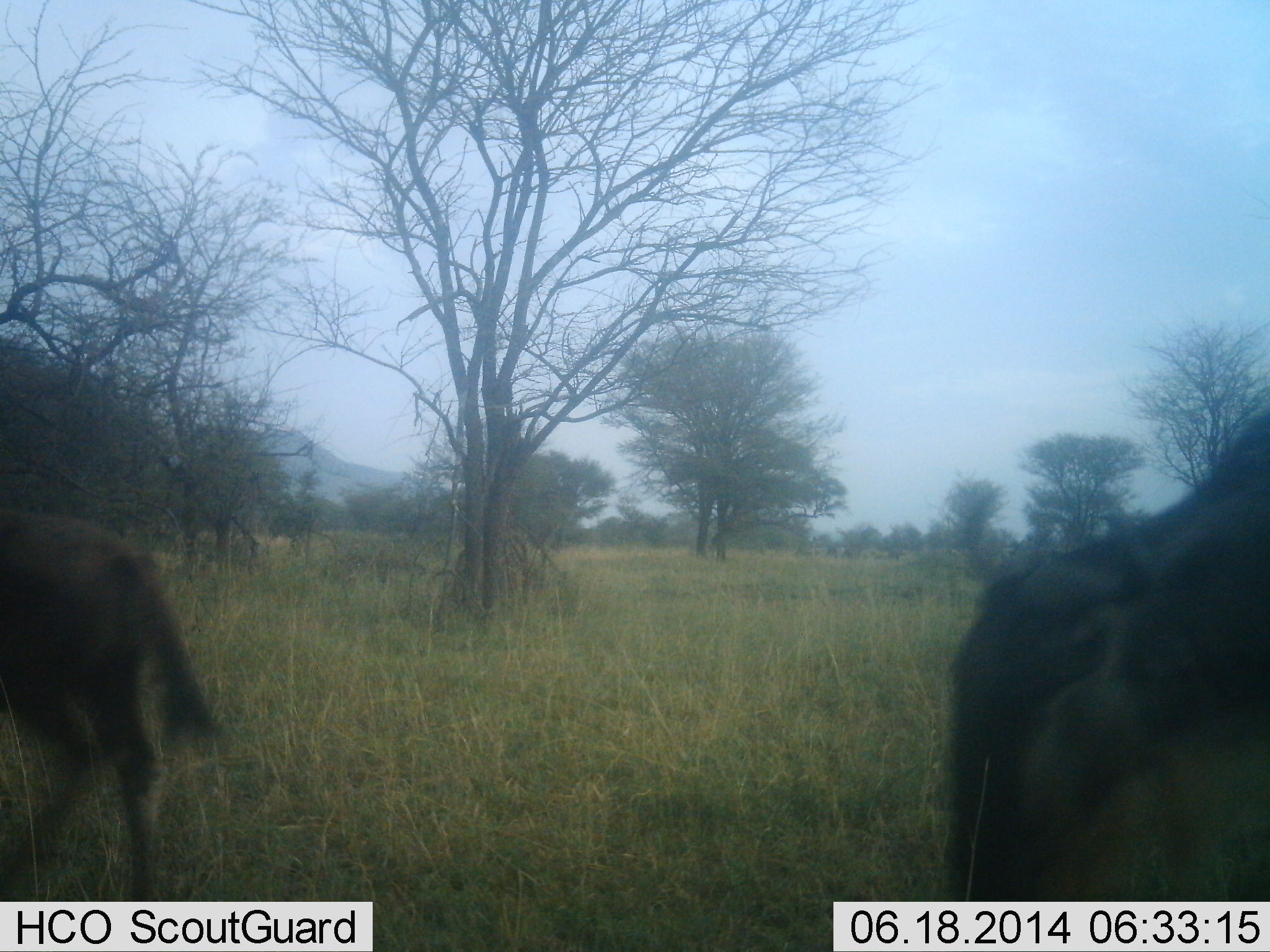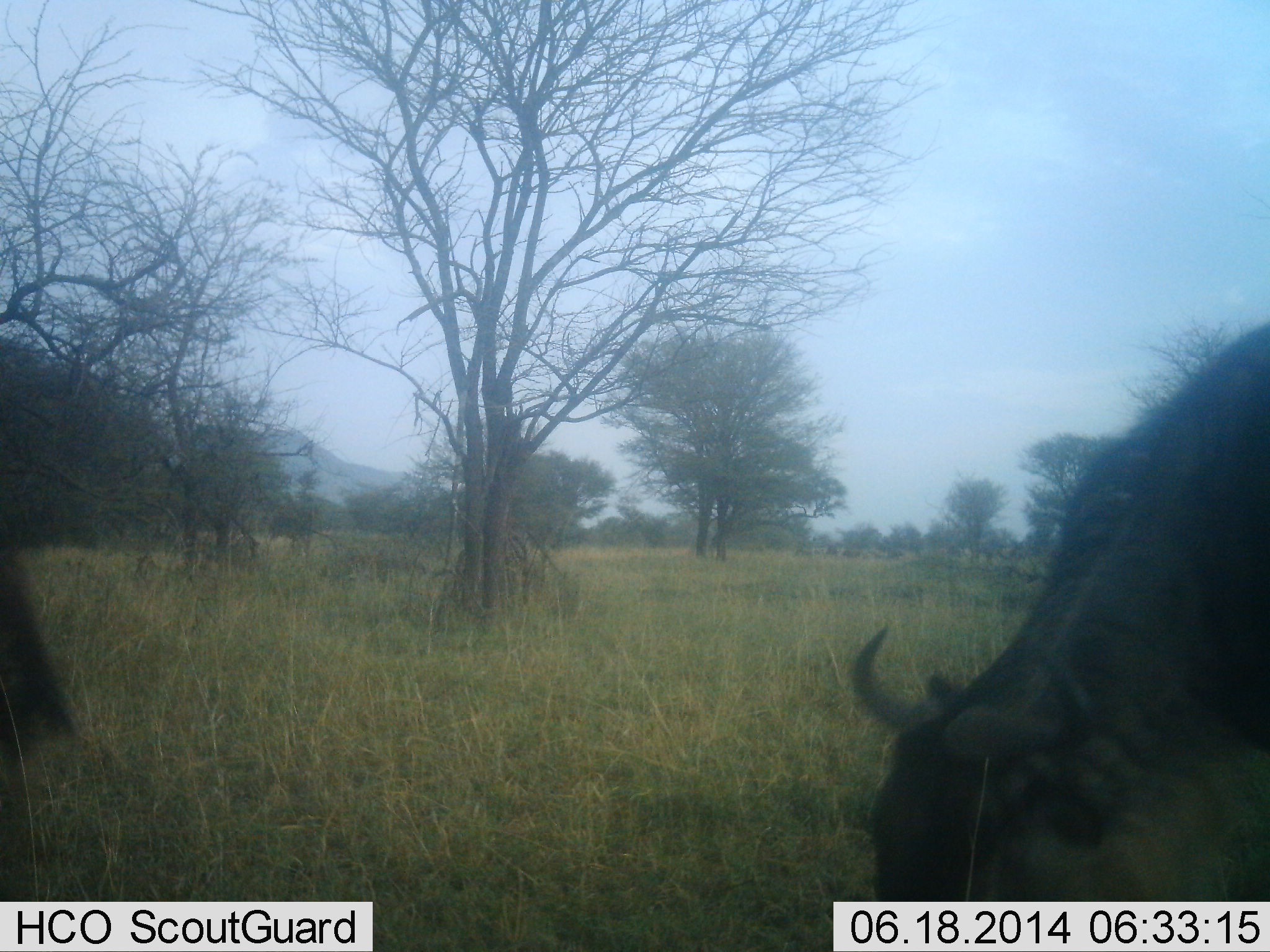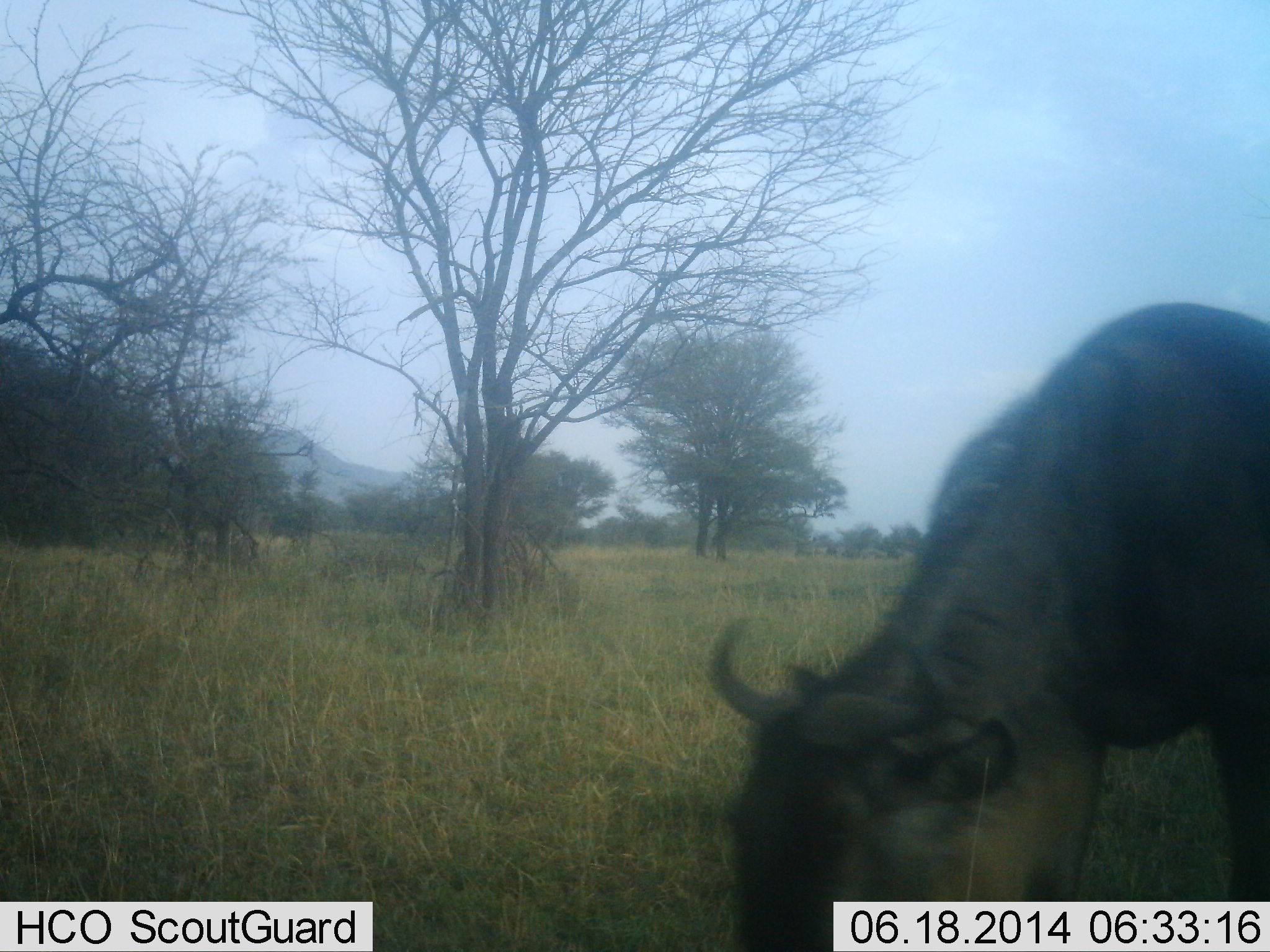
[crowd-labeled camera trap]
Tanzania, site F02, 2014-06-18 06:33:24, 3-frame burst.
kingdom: Animalia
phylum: Chordata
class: Mammalia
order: Artiodactyla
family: Bovidae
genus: Connochaetes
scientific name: Connochaetes taurinus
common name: blue wildebeest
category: wildebeest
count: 2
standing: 20%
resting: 0%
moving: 60%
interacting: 0%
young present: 10%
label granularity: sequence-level